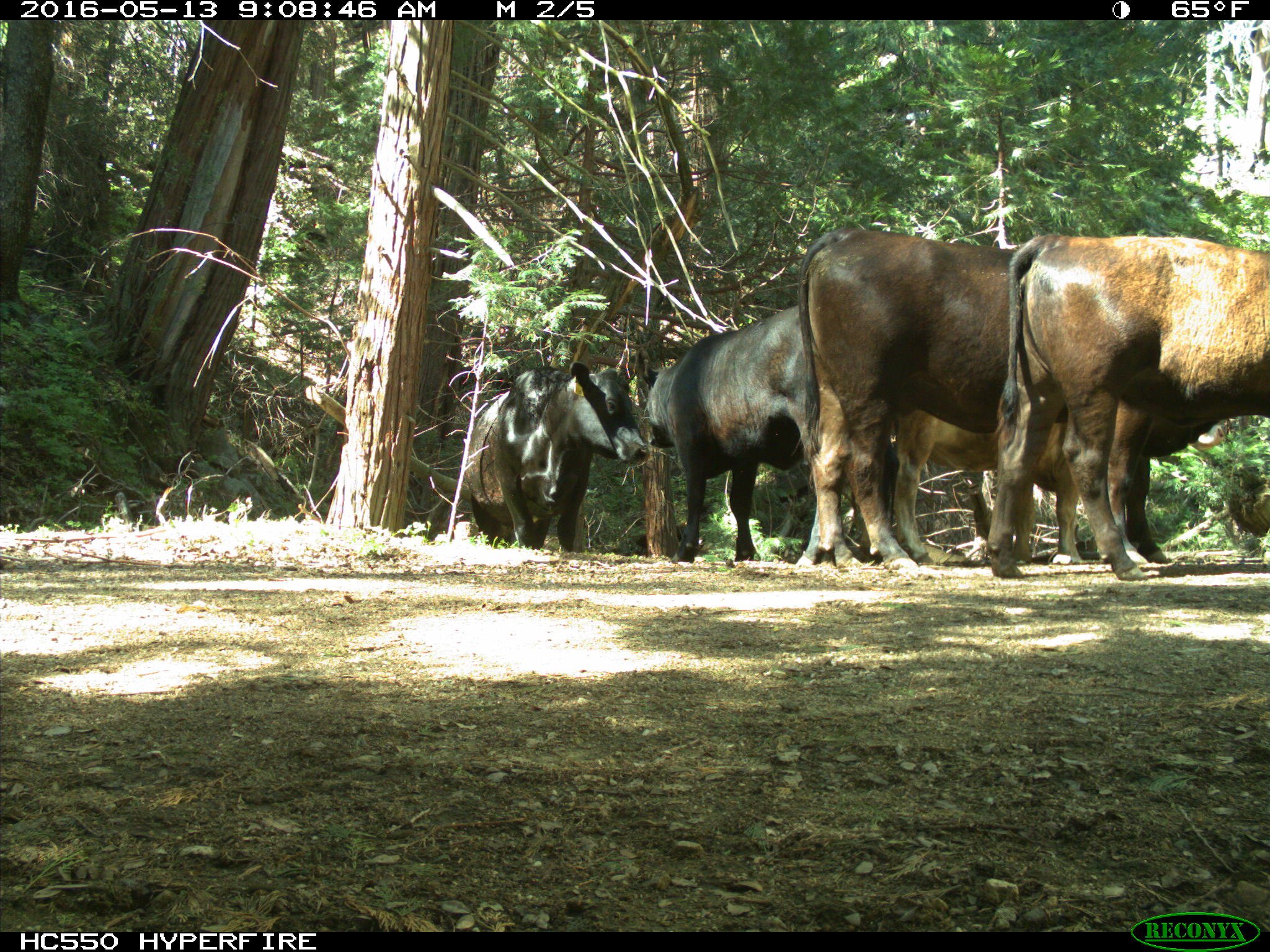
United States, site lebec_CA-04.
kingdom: Animalia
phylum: Chordata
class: Mammalia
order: Artiodactyla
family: Bovidae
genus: Bos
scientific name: Bos taurus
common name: domestic cow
Bos taurus (domestic cow).